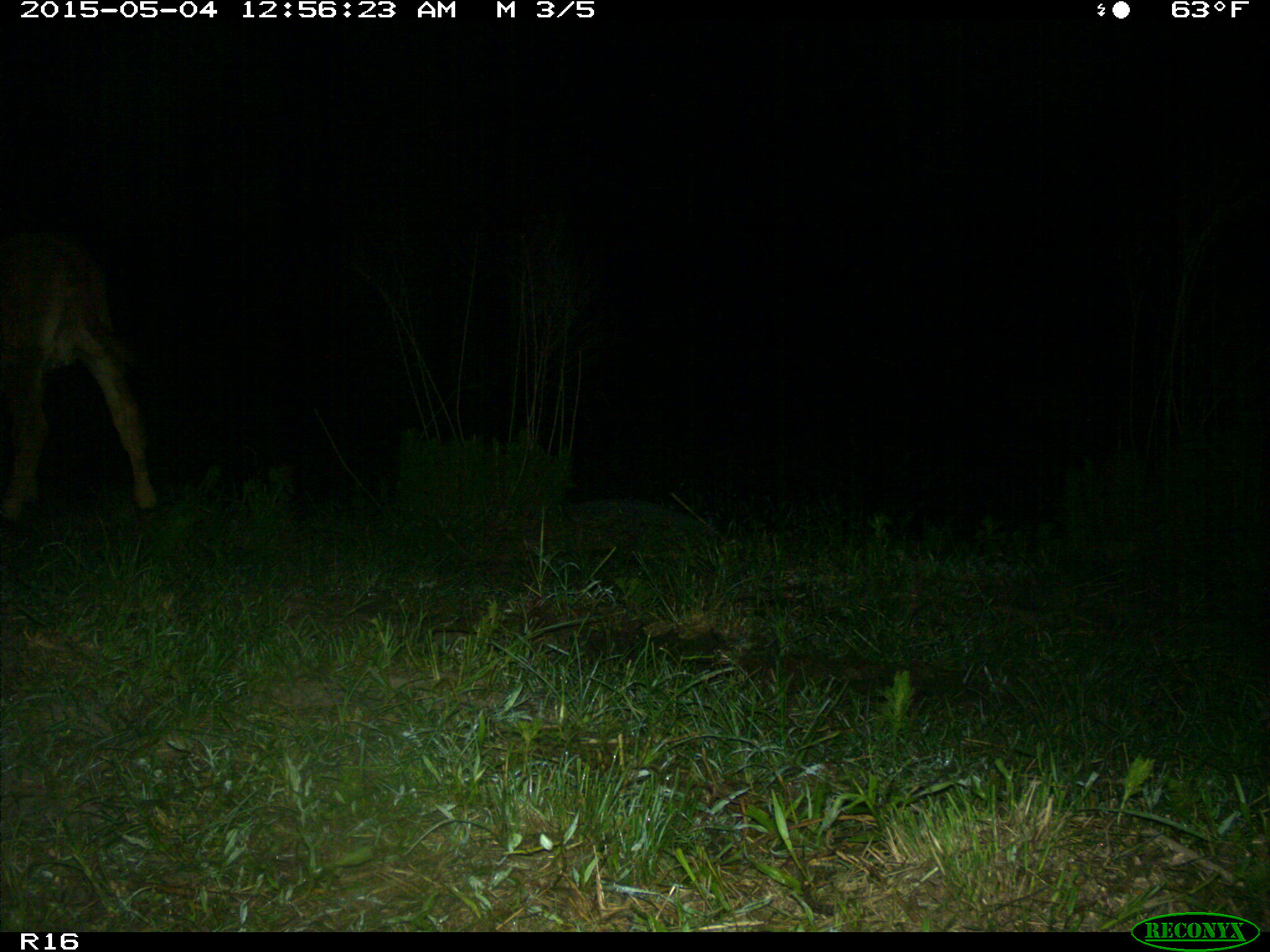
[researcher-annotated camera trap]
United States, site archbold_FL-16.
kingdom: Animalia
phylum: Chordata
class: Mammalia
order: Artiodactyla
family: Bovidae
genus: Bos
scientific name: Bos taurus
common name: domestic cow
Bos taurus (domestic cow).